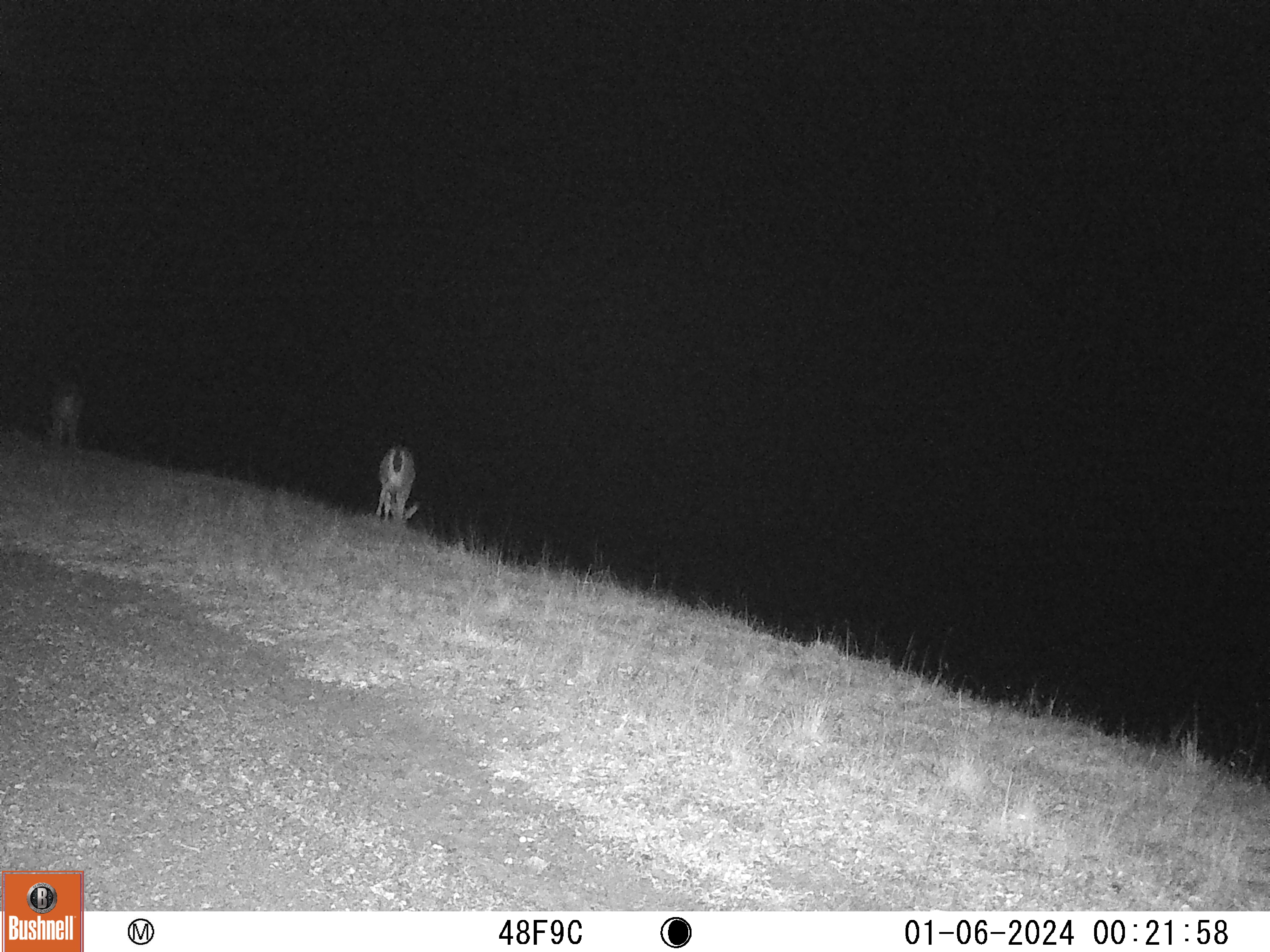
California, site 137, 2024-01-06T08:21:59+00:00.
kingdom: Animalia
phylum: Chordata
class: Mammalia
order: Artiodactyla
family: Cervidae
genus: Odocoileus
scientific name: Odocoileus hemionus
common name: mule deer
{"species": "mule deer (Odocoileus hemionus)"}